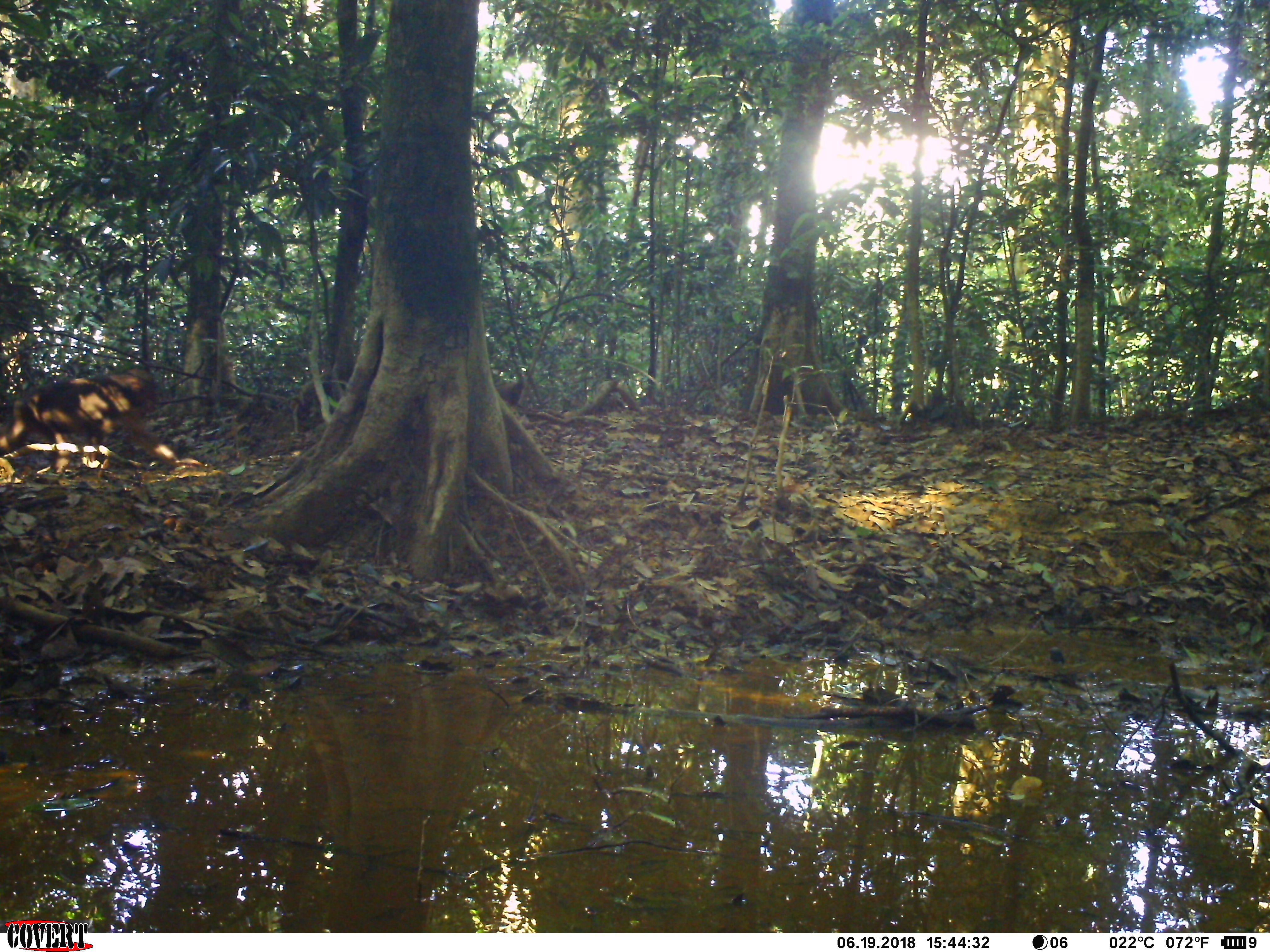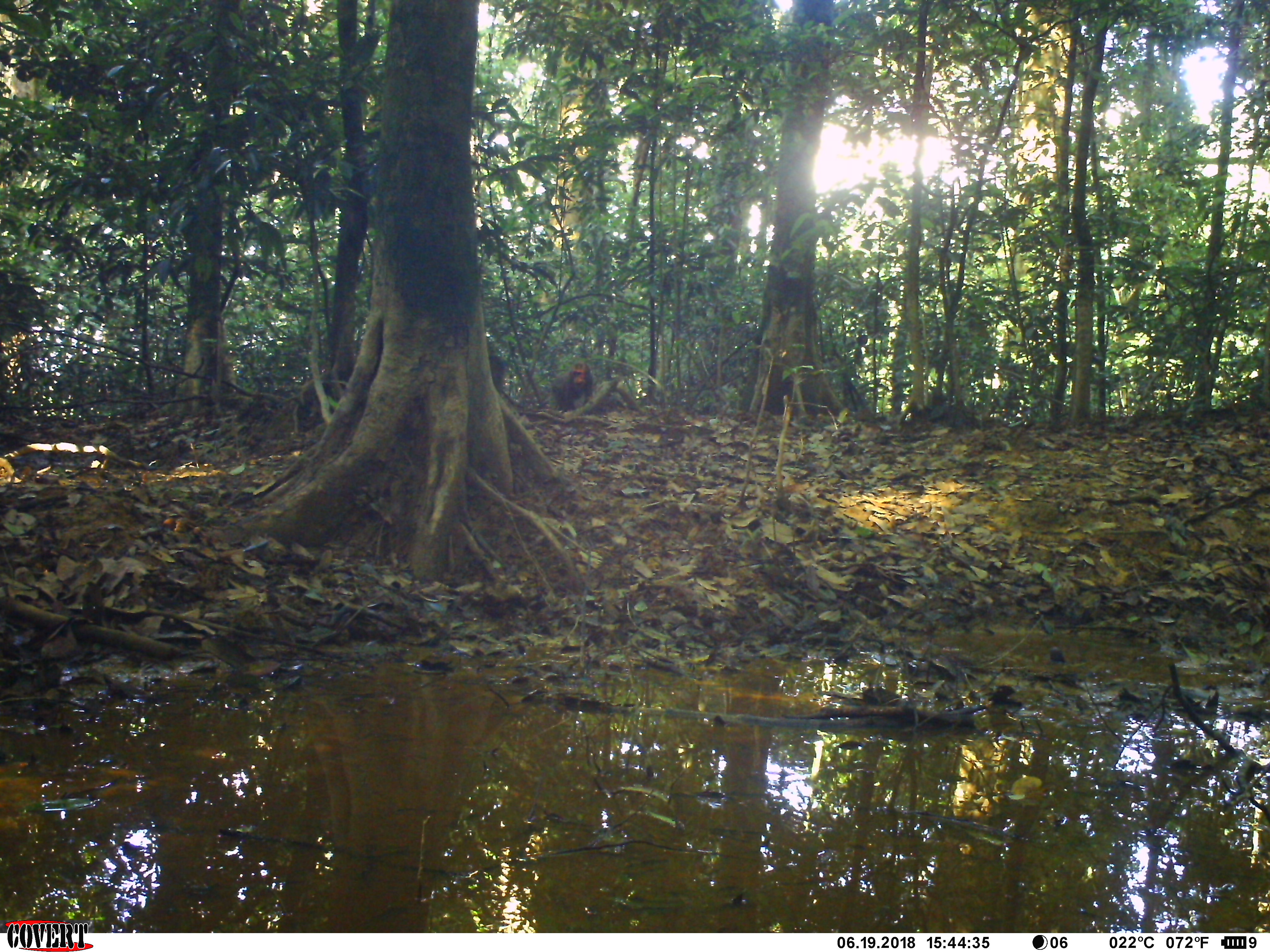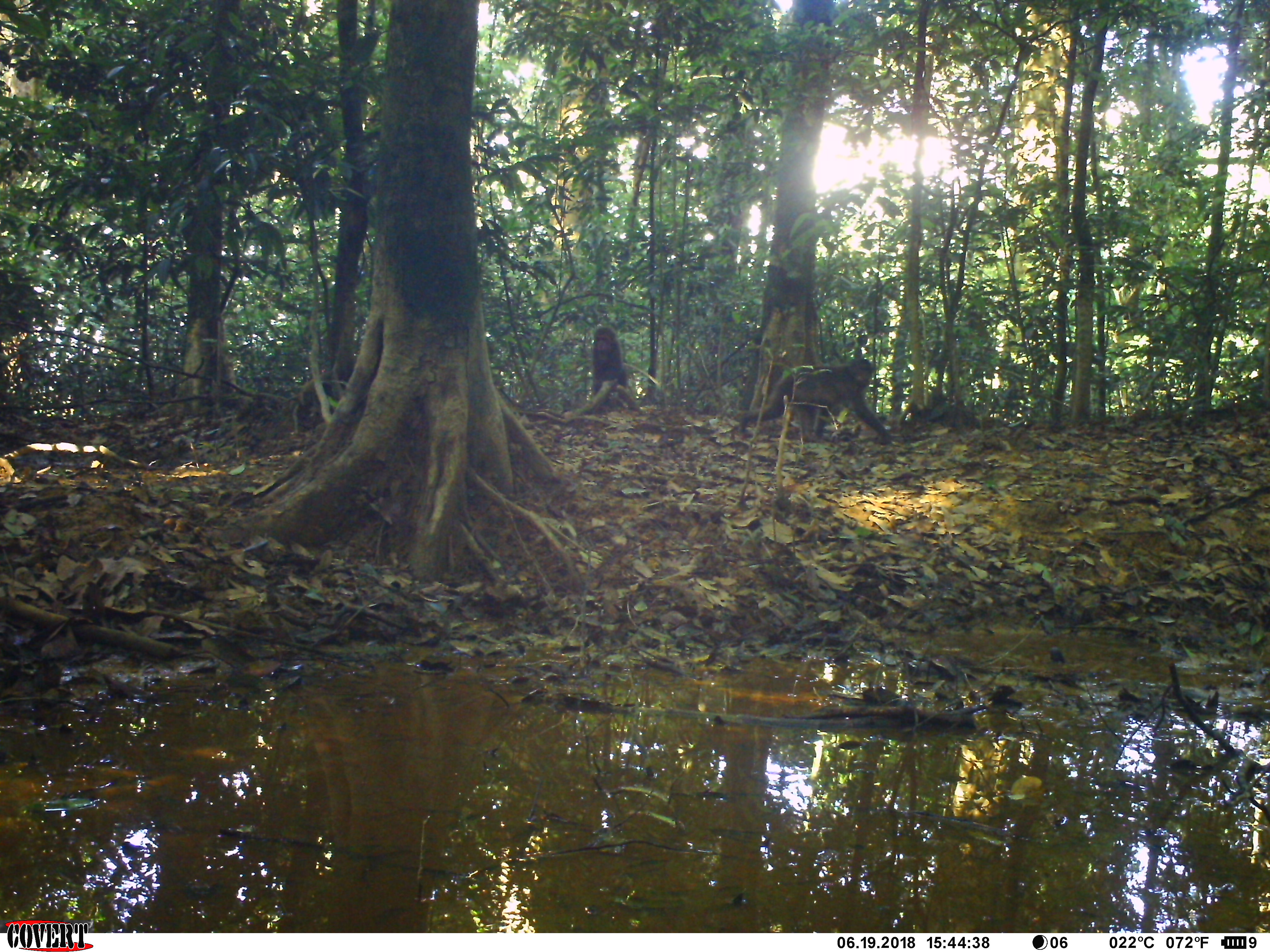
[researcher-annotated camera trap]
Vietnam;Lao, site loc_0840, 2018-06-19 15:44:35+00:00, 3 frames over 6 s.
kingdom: Animalia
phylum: Chordata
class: Mammalia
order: Primates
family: Cercopithecidae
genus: Macaca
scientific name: Macaca arctoides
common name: stump-tailed macaque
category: stump tailed macaque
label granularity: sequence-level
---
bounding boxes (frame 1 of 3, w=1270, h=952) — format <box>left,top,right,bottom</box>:
stump tailed macaque: <box>0,365,182,478</box>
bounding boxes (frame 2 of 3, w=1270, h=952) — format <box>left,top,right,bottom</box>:
stump tailed macaque: <box>488,349,532,412</box>; <box>549,361,593,412</box>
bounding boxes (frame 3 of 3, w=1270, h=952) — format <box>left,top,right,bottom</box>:
stump tailed macaque: <box>738,357,893,445</box>; <box>591,326,629,409</box>